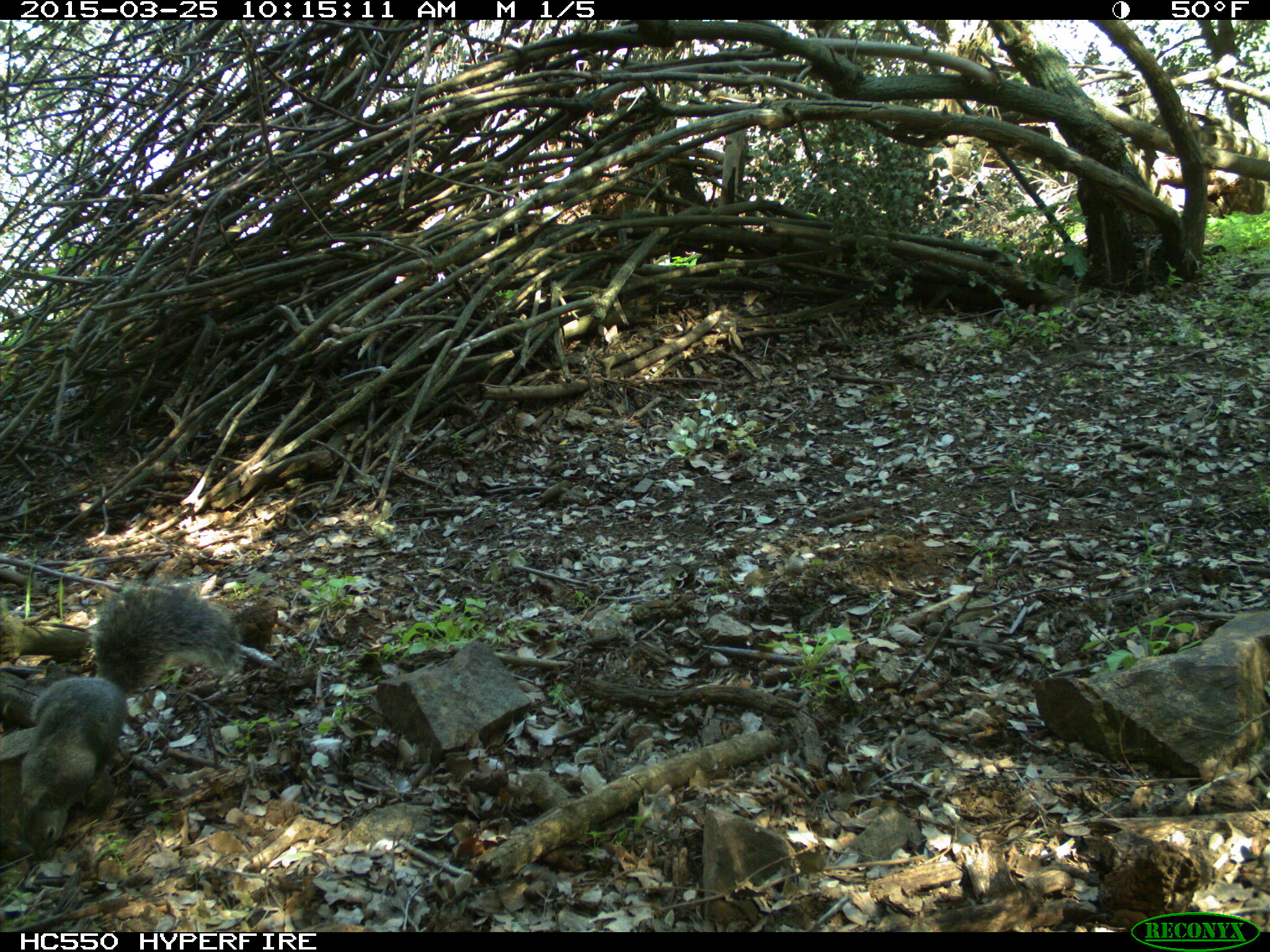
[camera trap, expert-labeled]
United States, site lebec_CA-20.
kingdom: Animalia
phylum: Chordata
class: Mammalia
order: Rodentia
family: Sciuridae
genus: Sciurus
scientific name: Sciurus carolinensis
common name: eastern gray squirrel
Sciurus carolinensis (eastern gray squirrel).